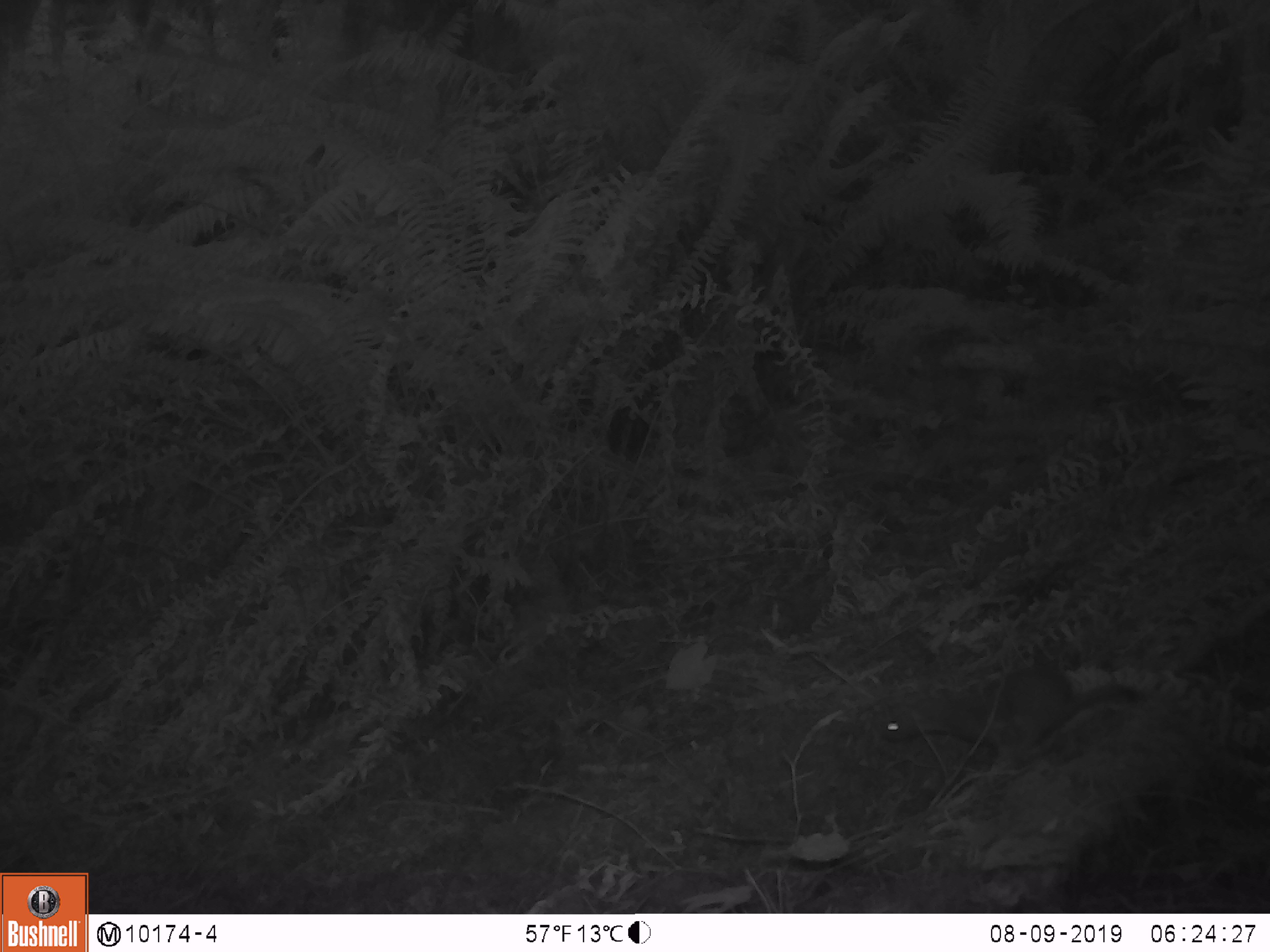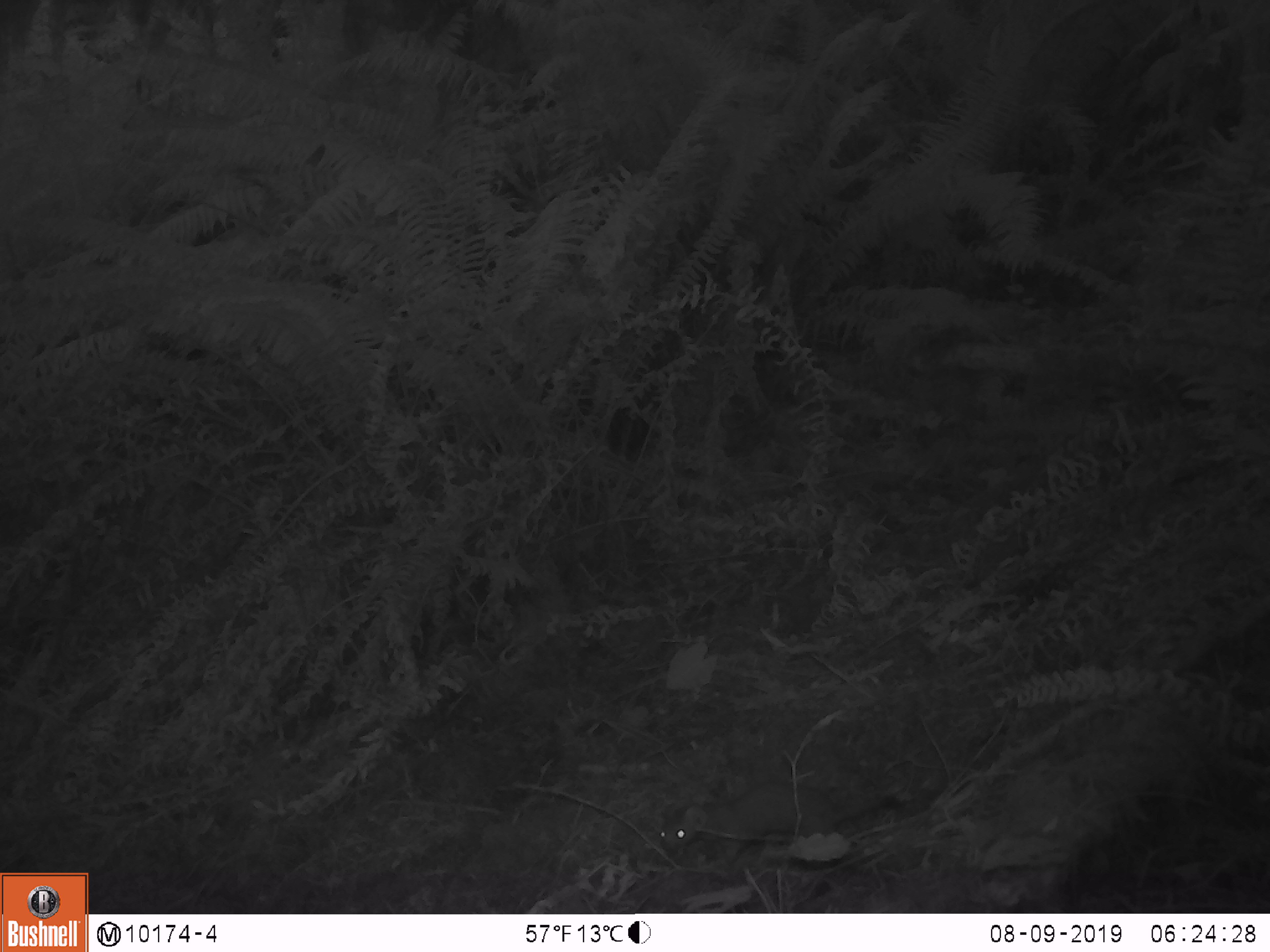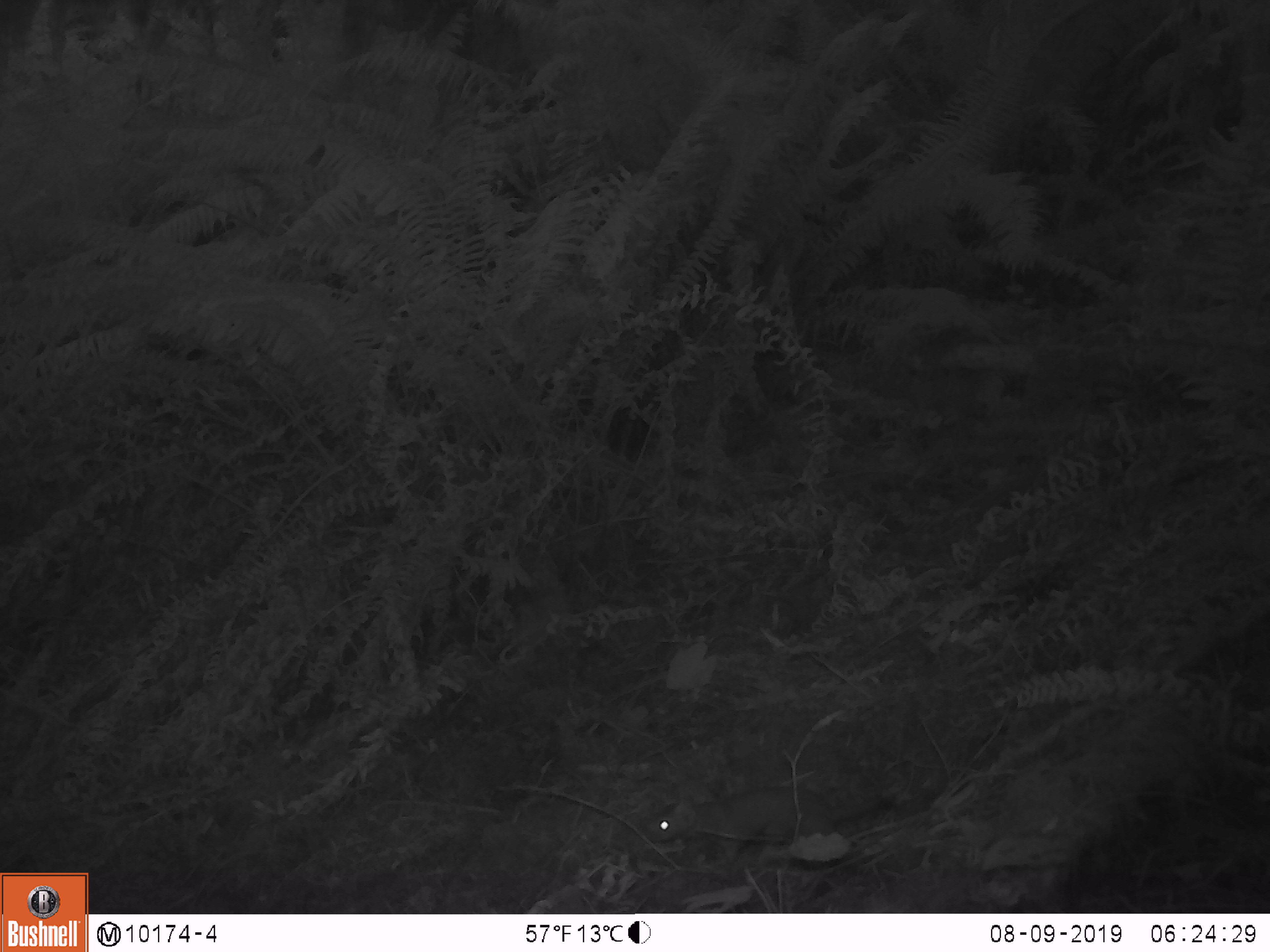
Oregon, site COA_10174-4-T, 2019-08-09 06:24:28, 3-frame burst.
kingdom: Animalia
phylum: Chordata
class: Mammalia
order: Carnivora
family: Mustelidae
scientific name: Mustelidae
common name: weasel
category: weasel family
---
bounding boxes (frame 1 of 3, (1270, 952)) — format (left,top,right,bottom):
weasel family: (866,665,1145,765)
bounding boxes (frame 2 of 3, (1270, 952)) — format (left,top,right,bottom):
weasel family: (647,778,904,868)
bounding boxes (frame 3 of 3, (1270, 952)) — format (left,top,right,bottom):
weasel family: (644,775,905,862)